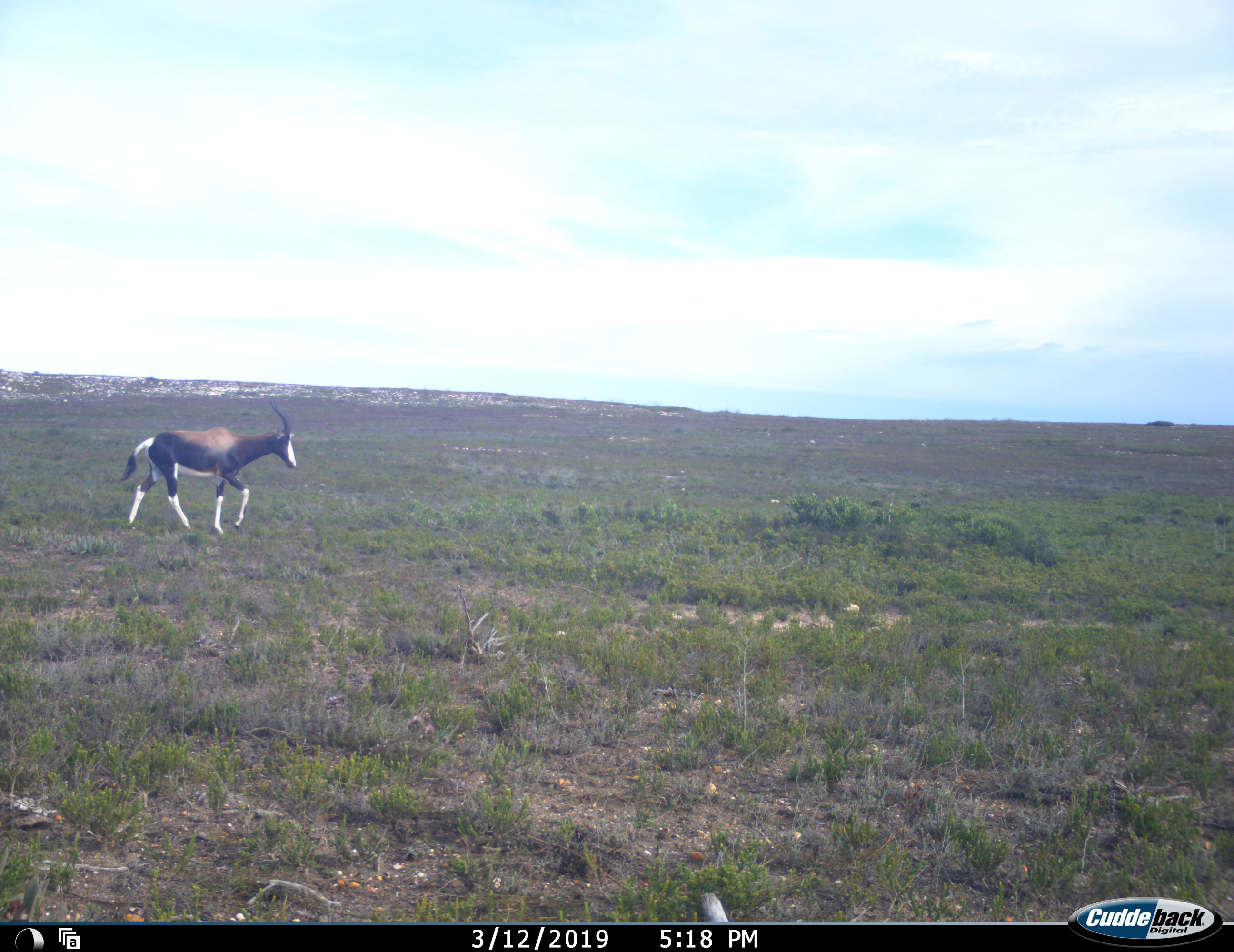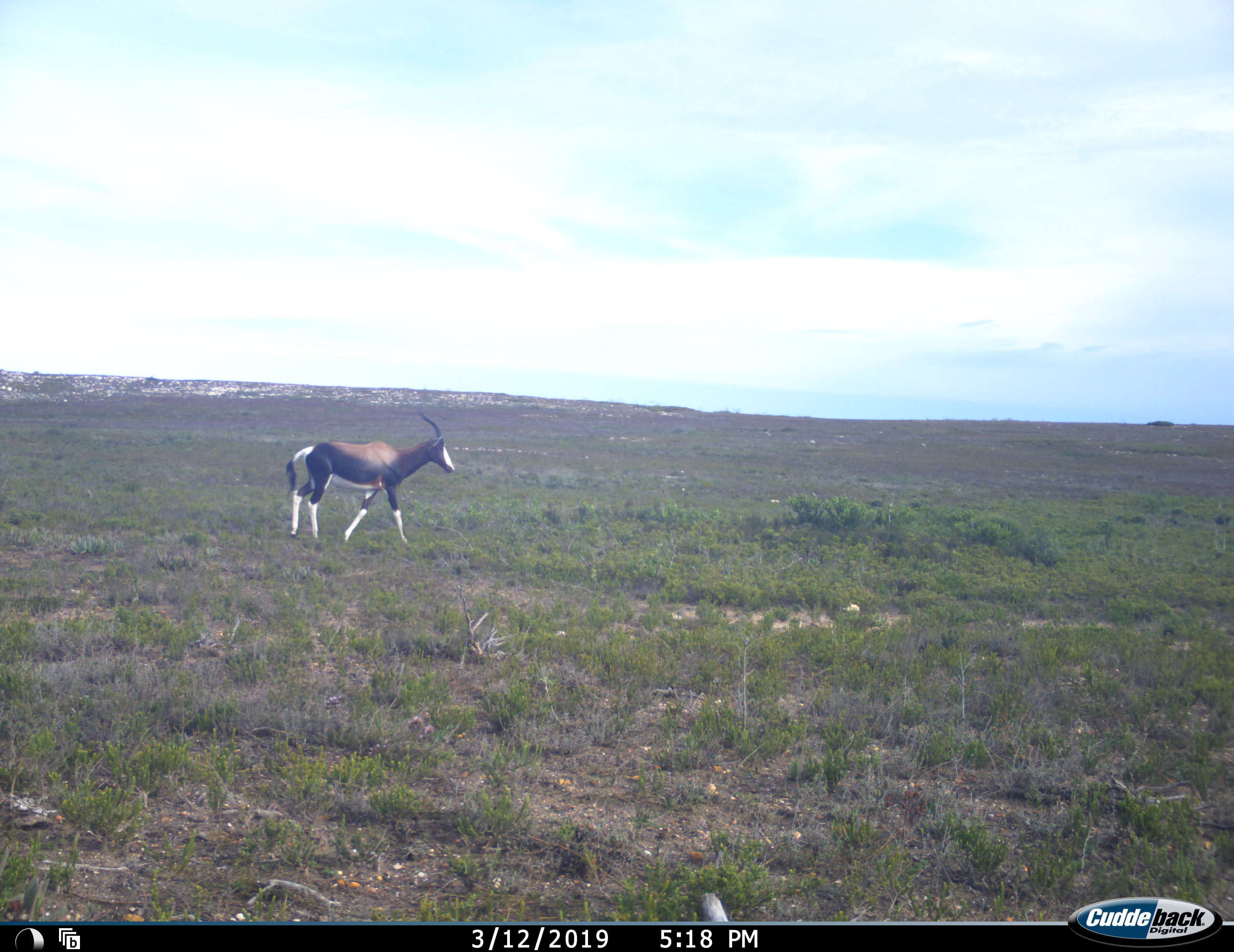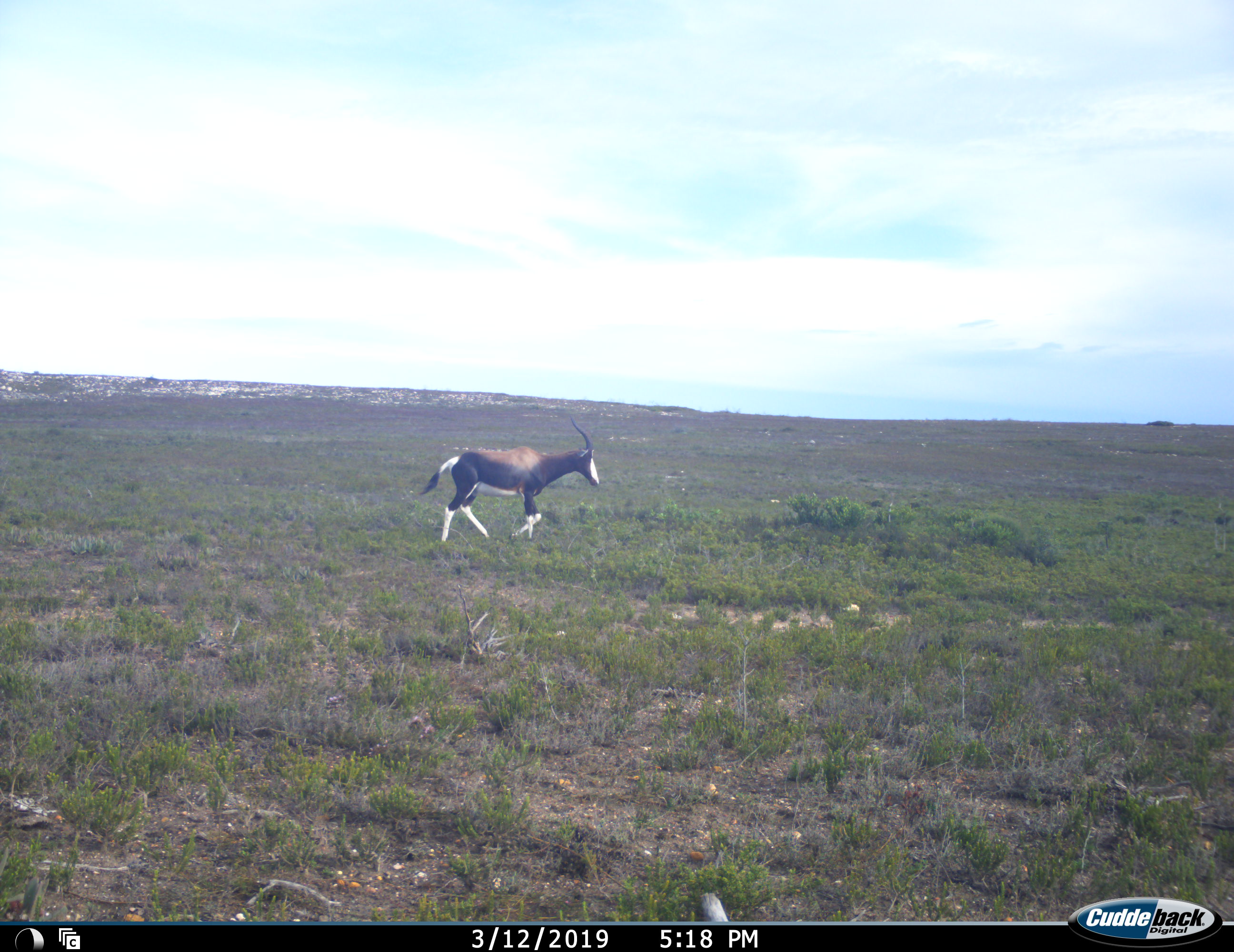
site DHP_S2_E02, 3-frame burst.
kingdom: Animalia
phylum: Chordata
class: Mammalia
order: Artiodactyla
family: Bovidae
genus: Damaliscus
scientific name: Damaliscus pygargus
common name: bontebok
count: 1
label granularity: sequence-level